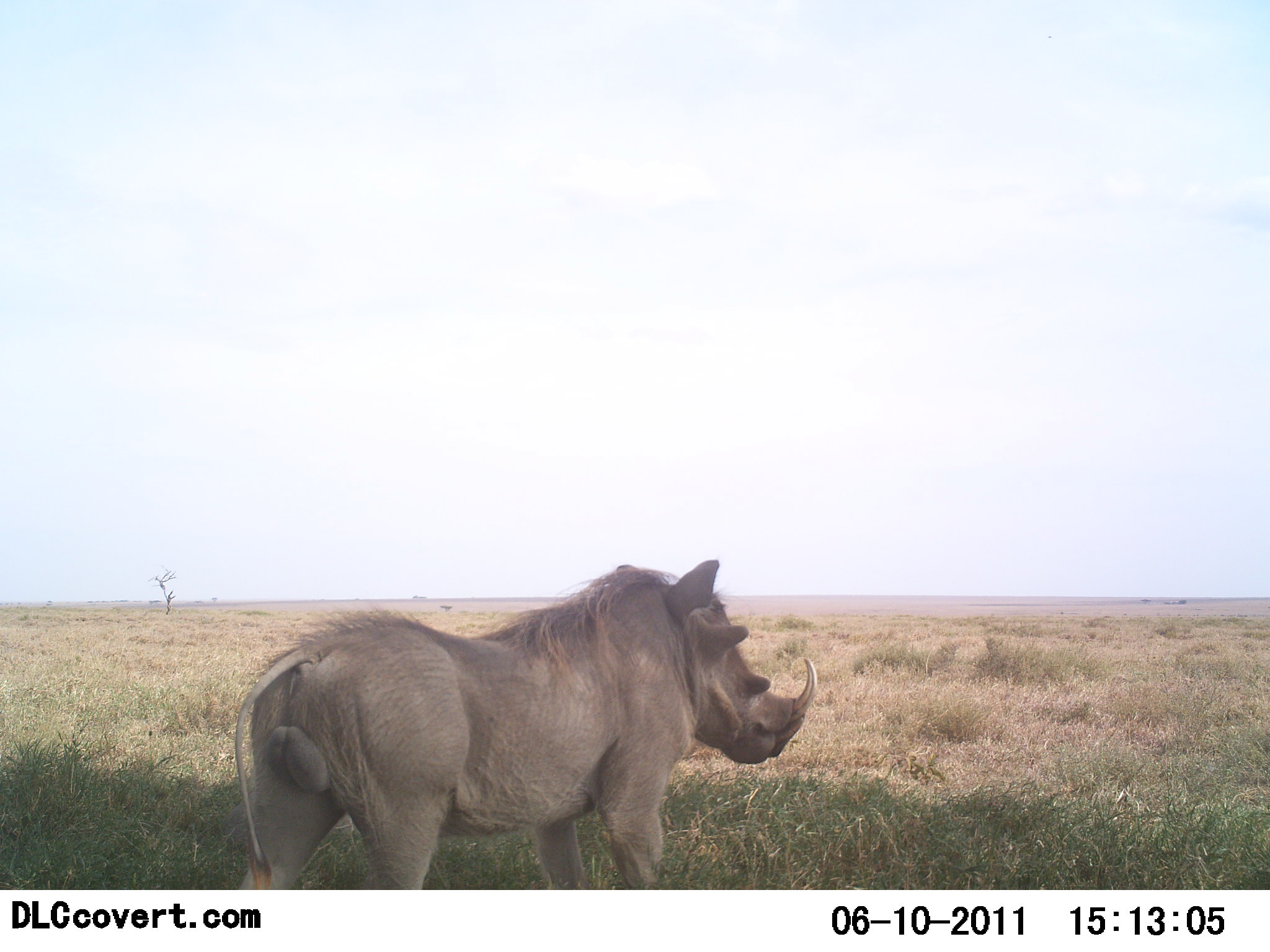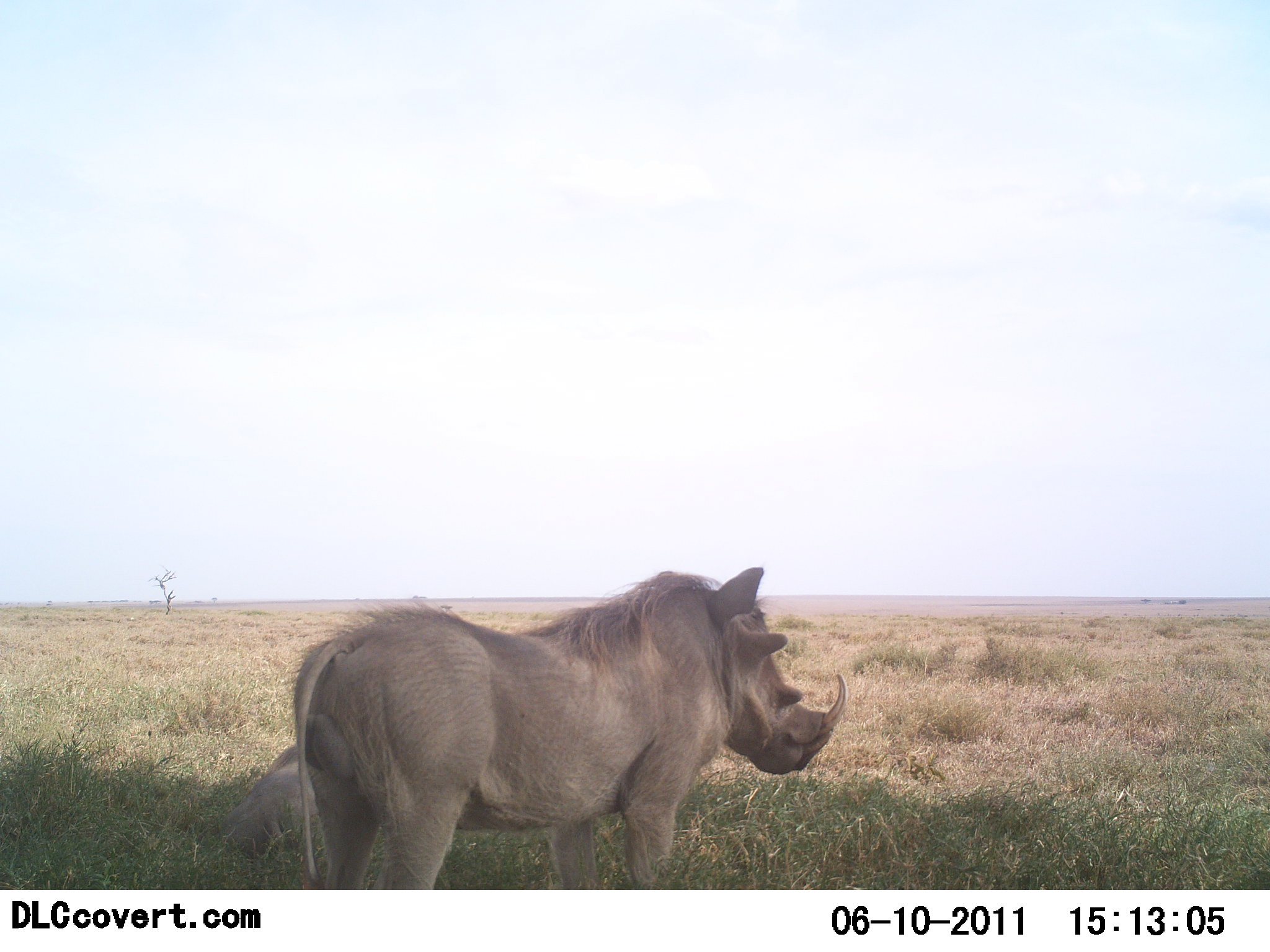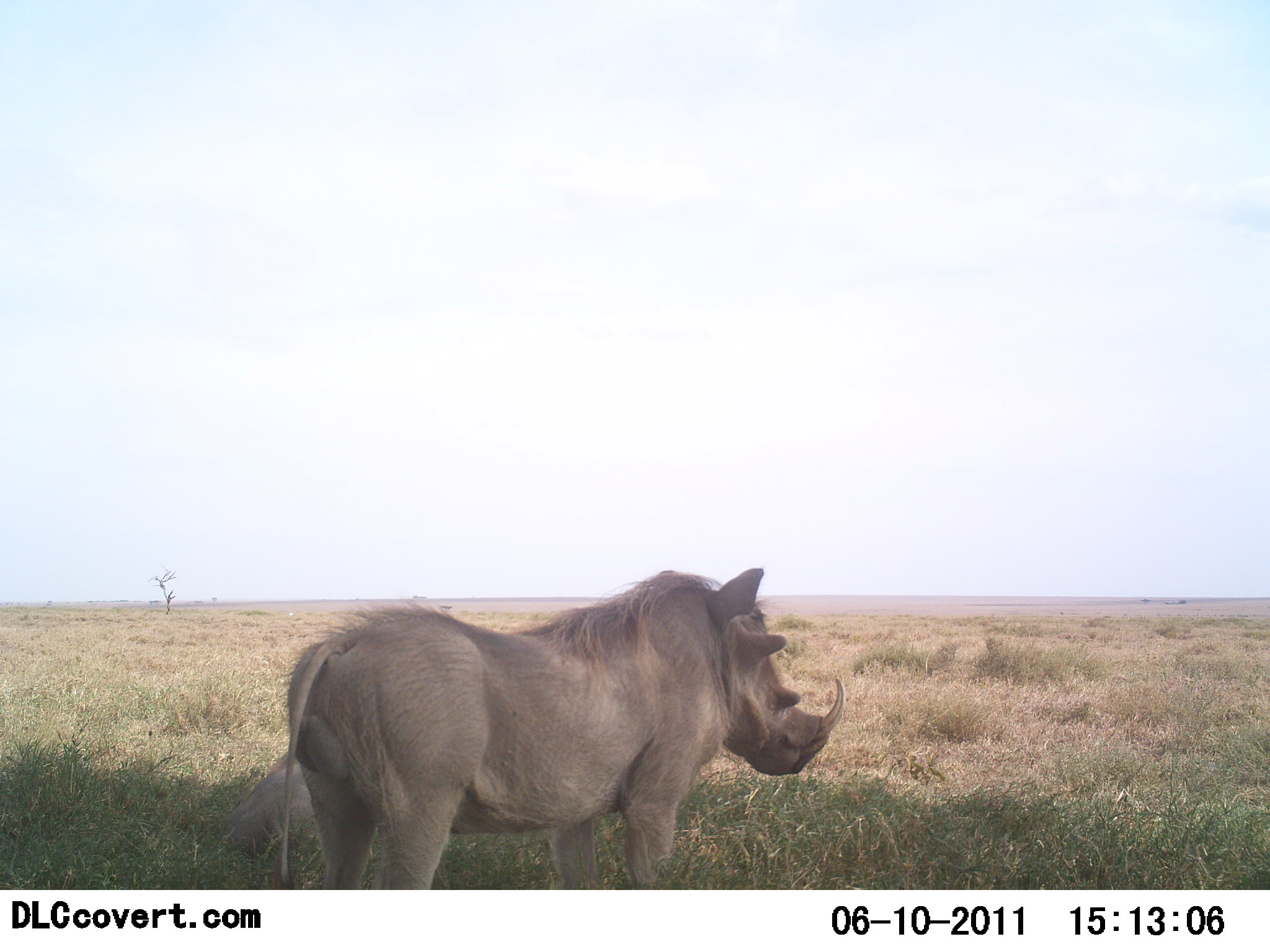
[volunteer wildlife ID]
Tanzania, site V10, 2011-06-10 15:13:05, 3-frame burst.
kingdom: Animalia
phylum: Chordata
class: Mammalia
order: Artiodactyla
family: Suidae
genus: Phacochoerus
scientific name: Phacochoerus africanus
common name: warthog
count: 1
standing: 75%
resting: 33%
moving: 25%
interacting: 0%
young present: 0%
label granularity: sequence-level